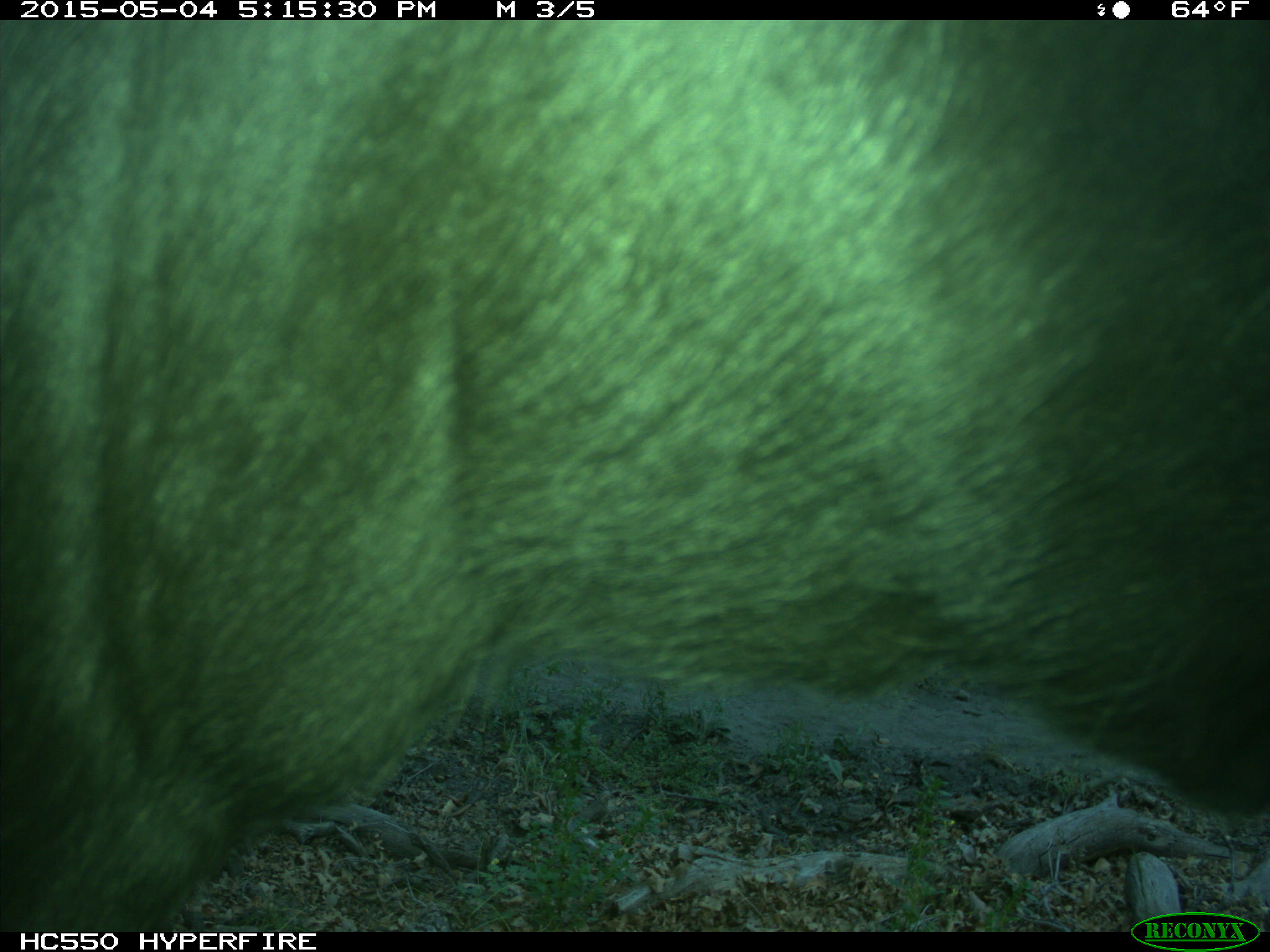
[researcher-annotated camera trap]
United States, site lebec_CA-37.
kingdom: Animalia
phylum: Chordata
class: Mammalia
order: Artiodactyla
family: Bovidae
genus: Bos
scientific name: Bos taurus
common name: domestic cow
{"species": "Bos taurus (domestic cow)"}